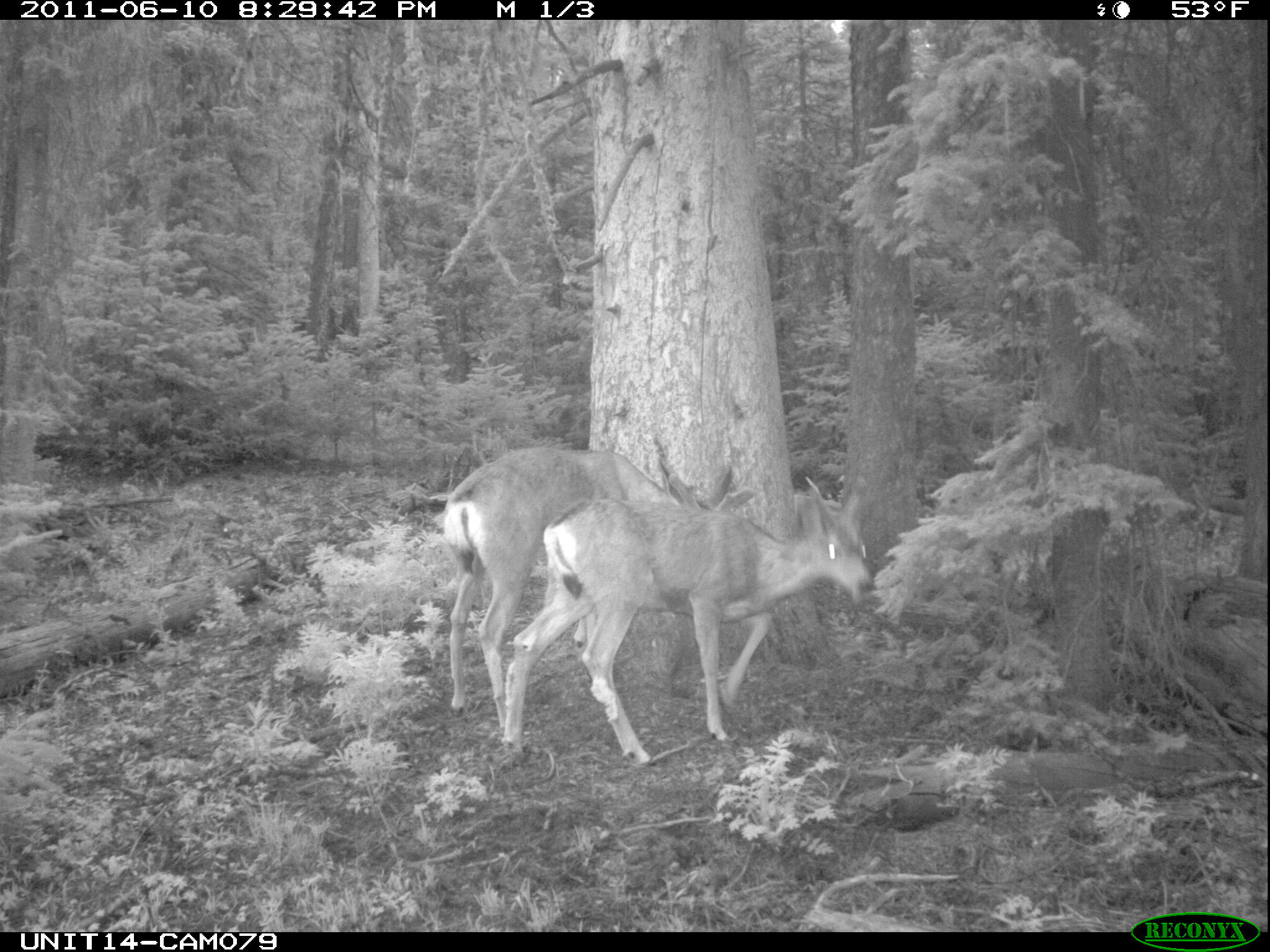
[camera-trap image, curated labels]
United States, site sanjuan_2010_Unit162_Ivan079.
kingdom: Animalia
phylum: Chordata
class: Mammalia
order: Artiodactyla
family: Cervidae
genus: Odocoileus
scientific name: Odocoileus hemionus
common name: mule deer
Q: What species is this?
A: Odocoileus hemionus (mule deer).